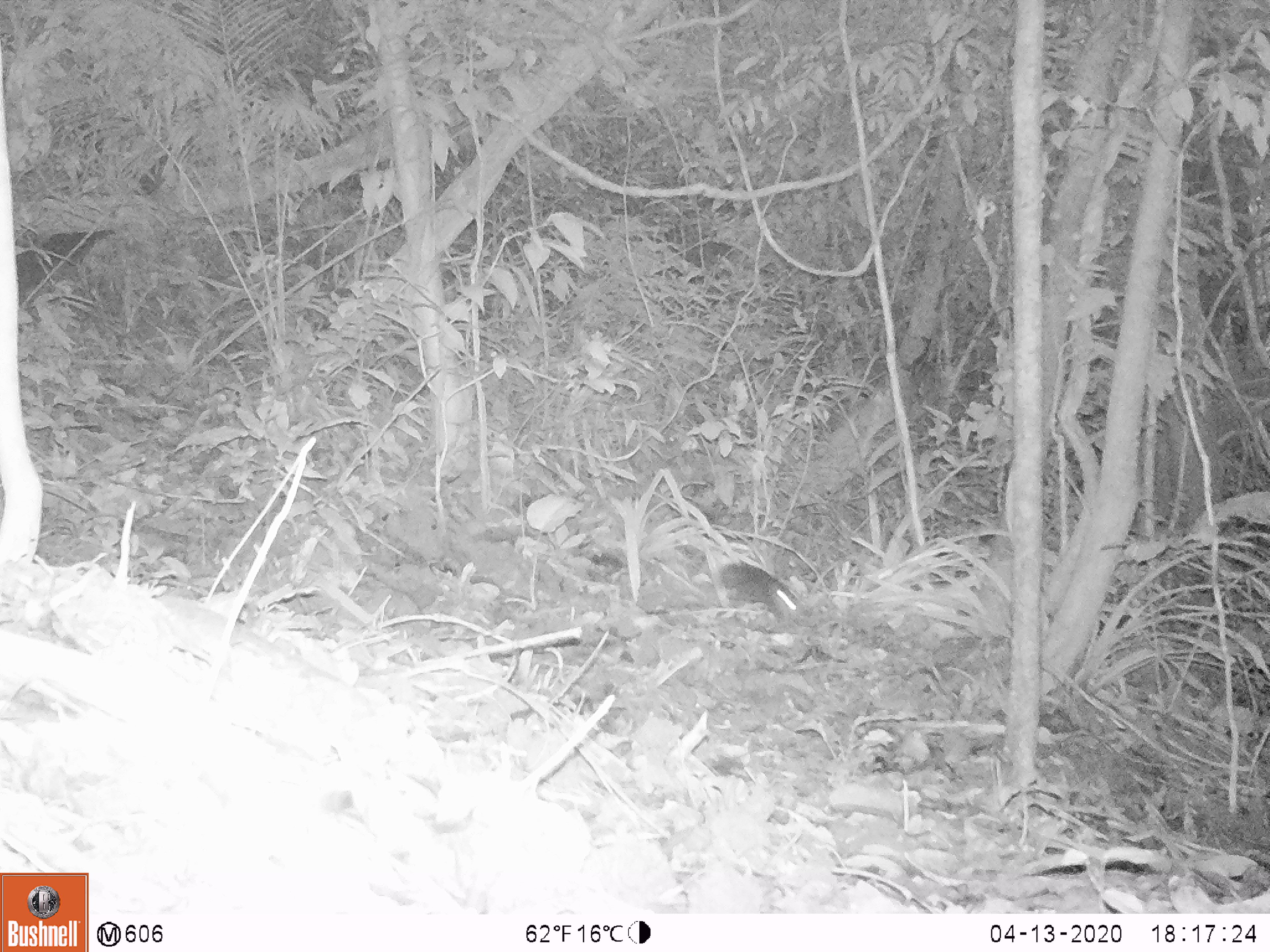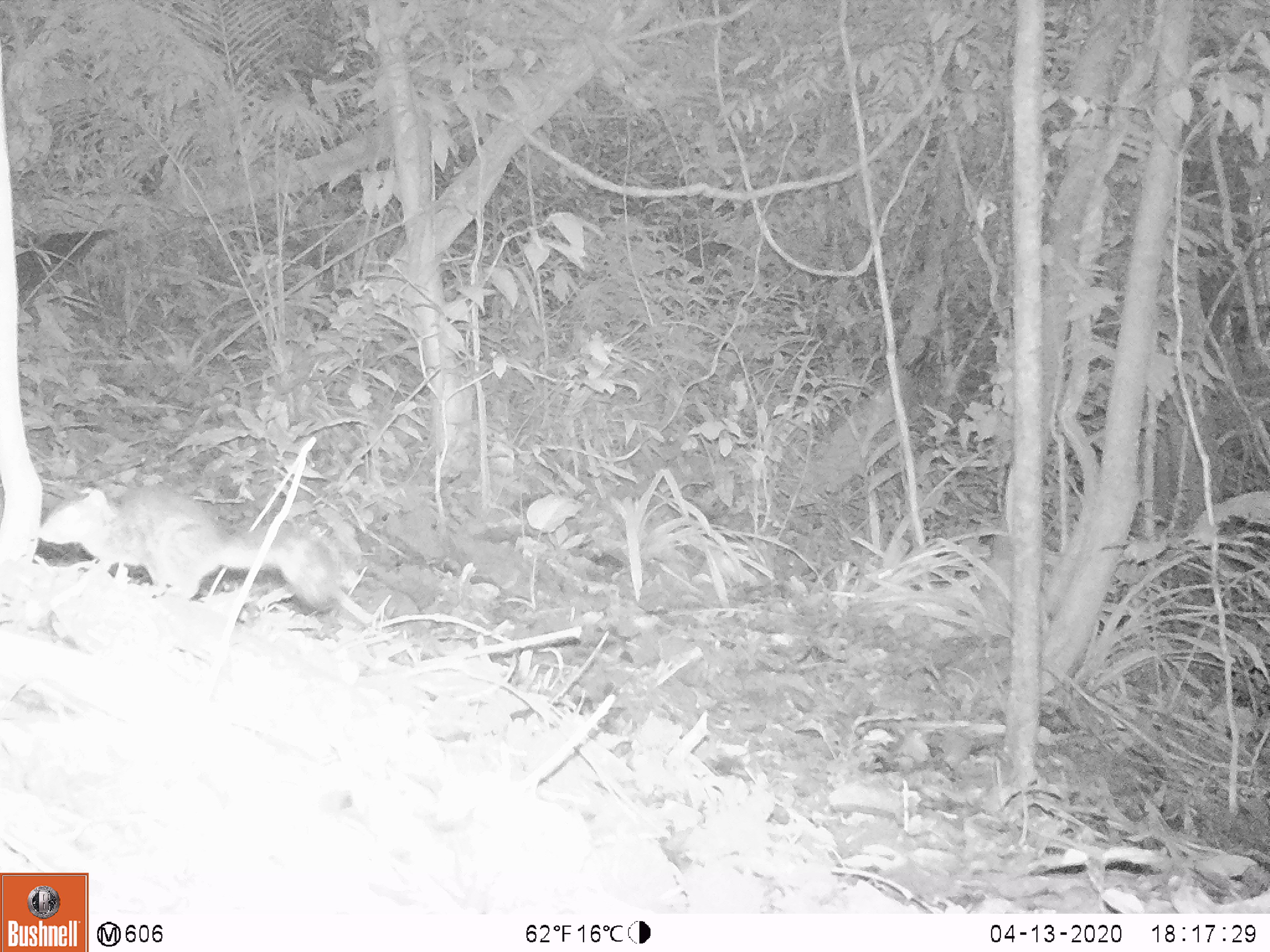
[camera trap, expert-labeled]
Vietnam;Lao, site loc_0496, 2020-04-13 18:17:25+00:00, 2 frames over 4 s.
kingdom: Animalia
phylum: Chordata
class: Mammalia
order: Rodentia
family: Sciuridae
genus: Dremomys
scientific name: Dremomys rufigenis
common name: red-cheeked squirrel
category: red cheeked squirrel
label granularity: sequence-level